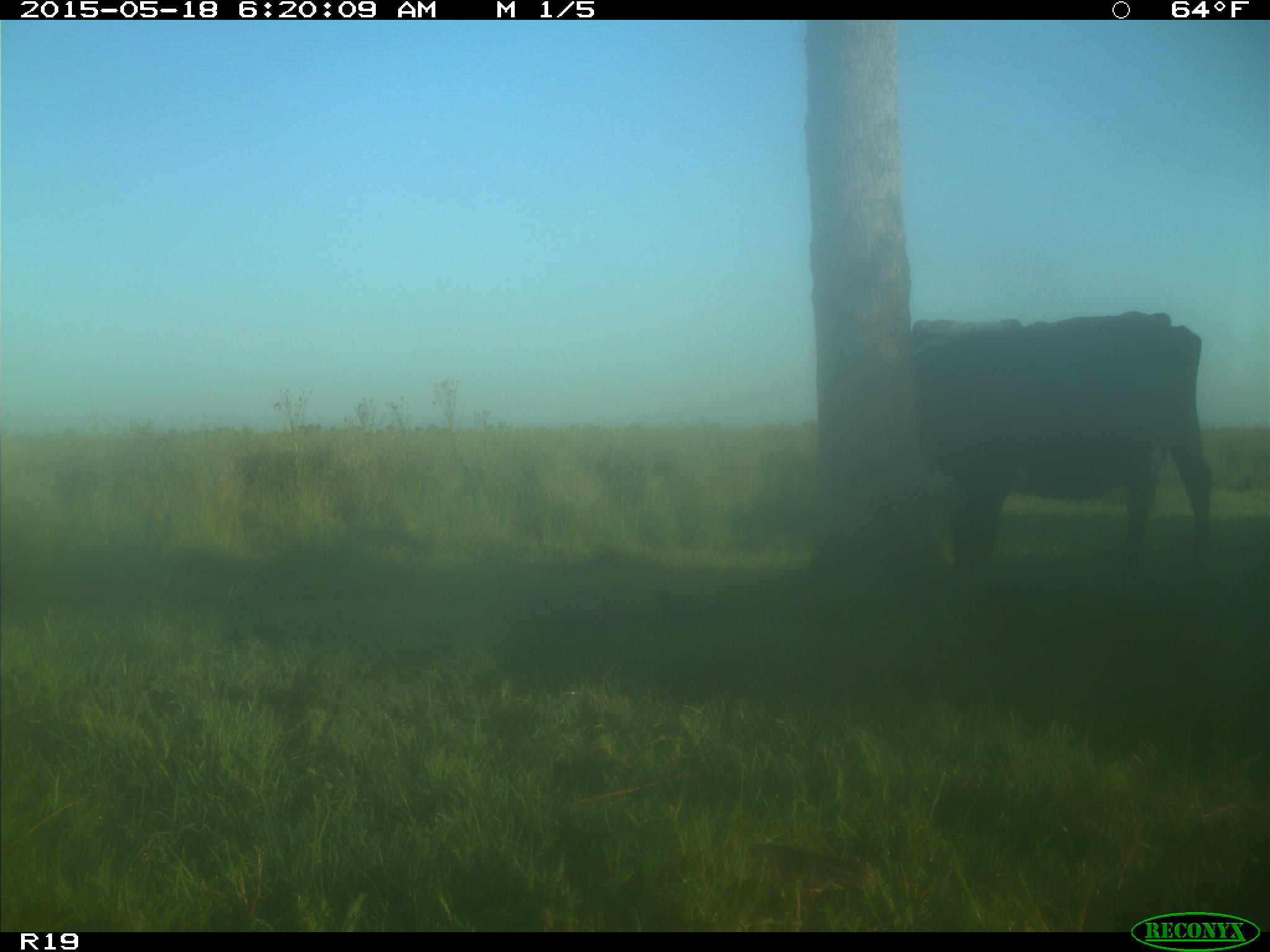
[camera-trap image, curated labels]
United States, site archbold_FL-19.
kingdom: Animalia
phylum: Chordata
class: Mammalia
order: Artiodactyla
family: Bovidae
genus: Bos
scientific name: Bos taurus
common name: domestic cow